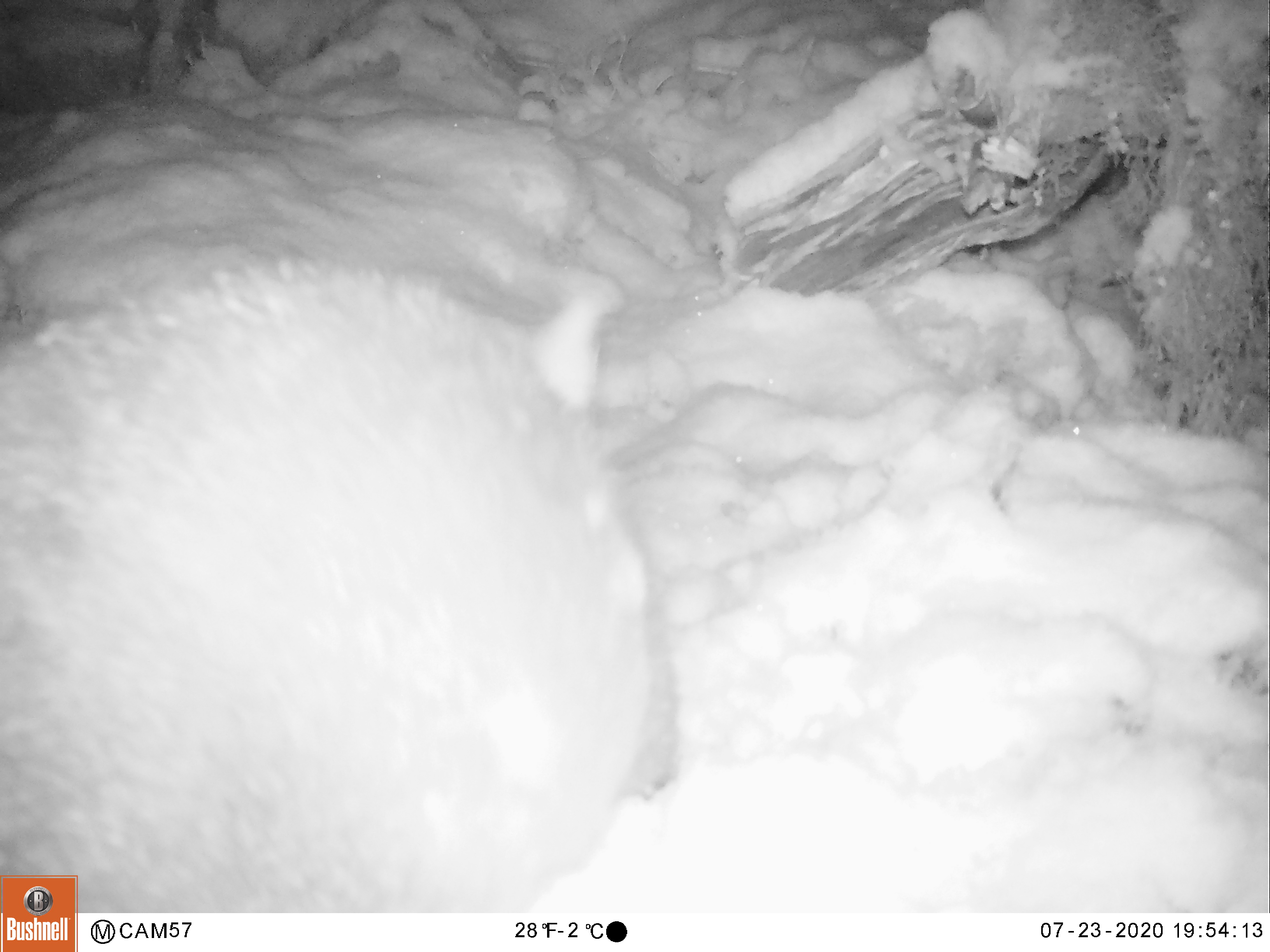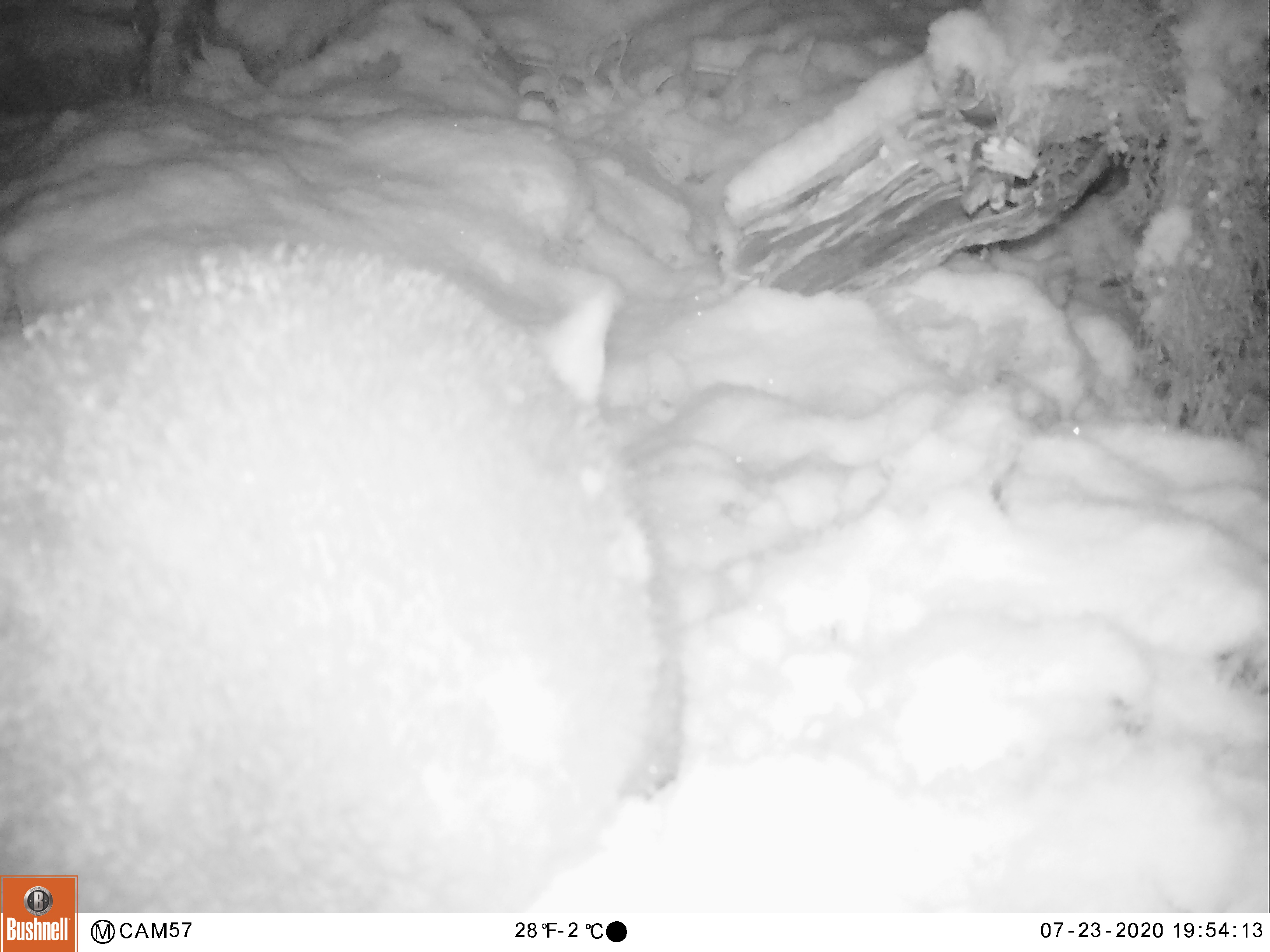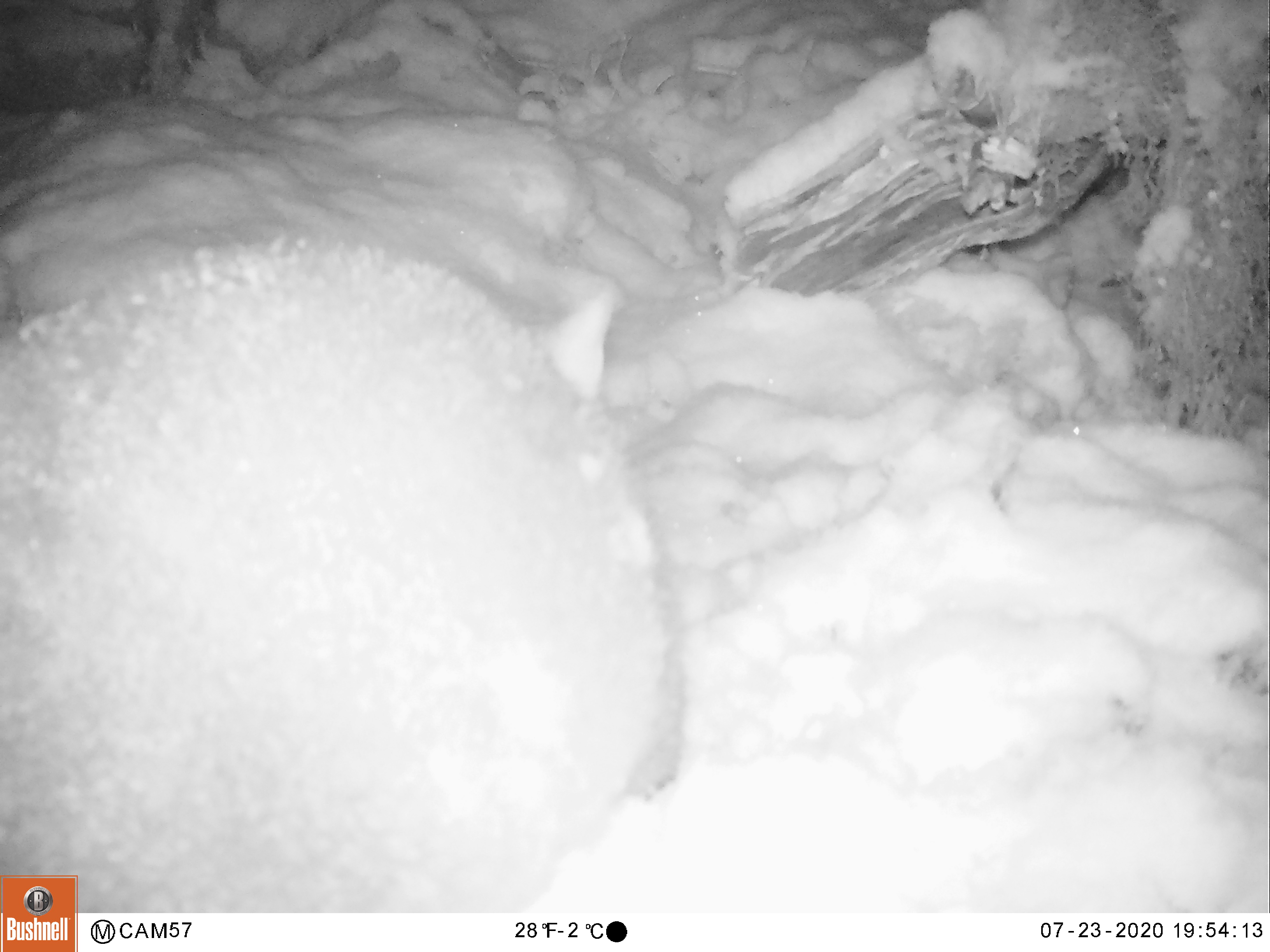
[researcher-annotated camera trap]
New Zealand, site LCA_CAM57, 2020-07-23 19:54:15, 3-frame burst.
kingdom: Animalia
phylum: Chordata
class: Mammalia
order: Diprotodontia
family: Phalangeridae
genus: Trichosurus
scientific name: Trichosurus vulpecula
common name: common brushtail possum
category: possum